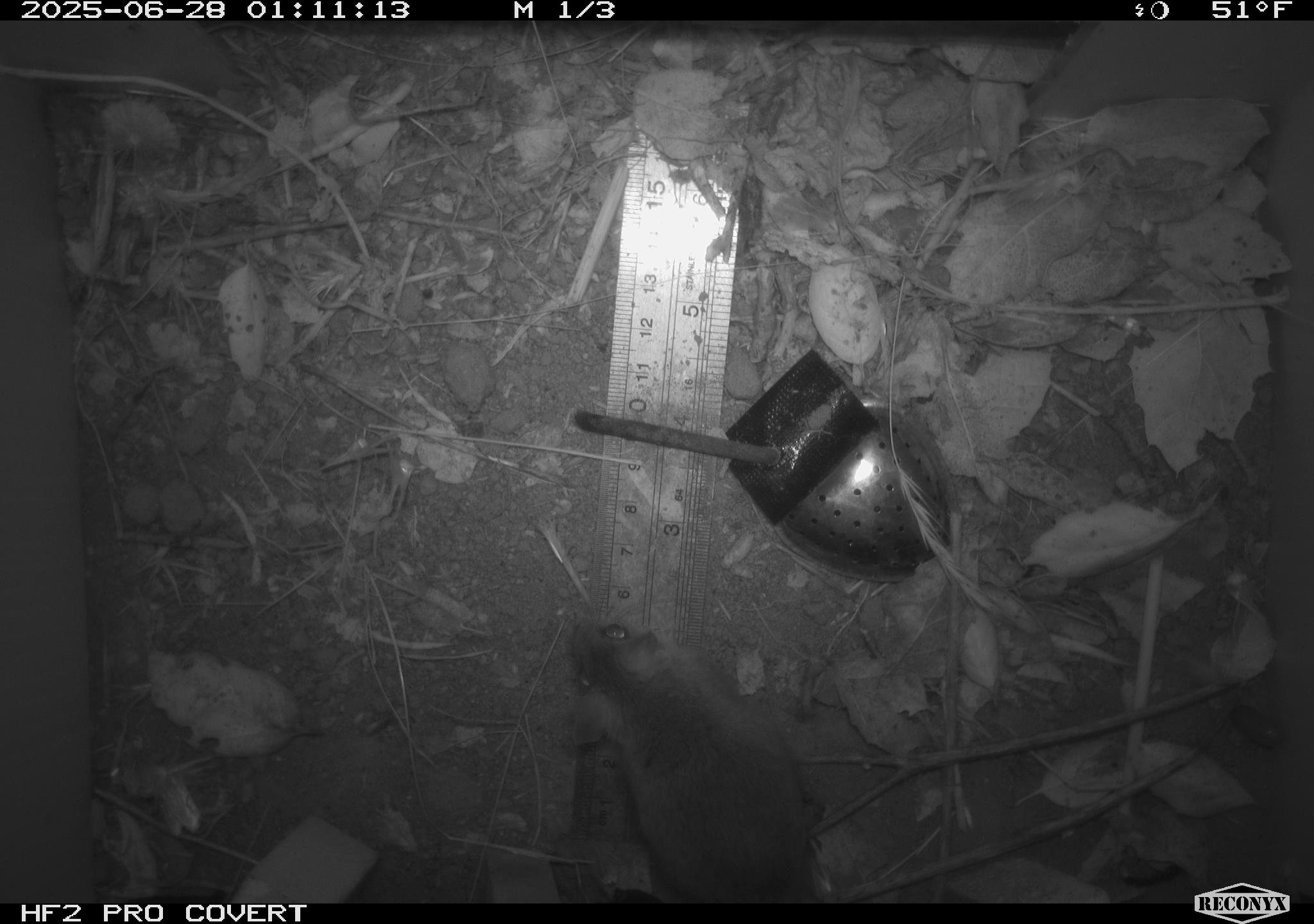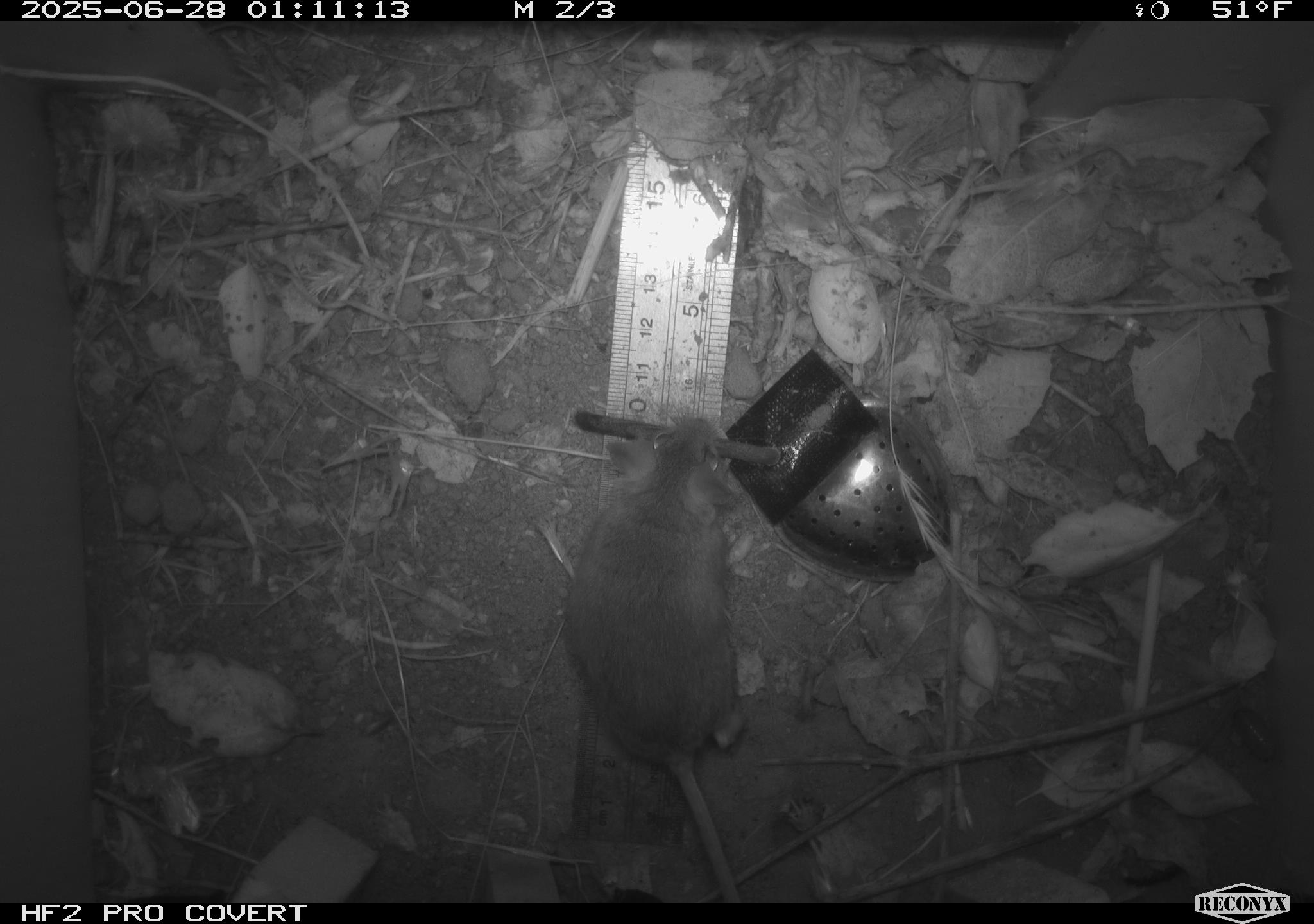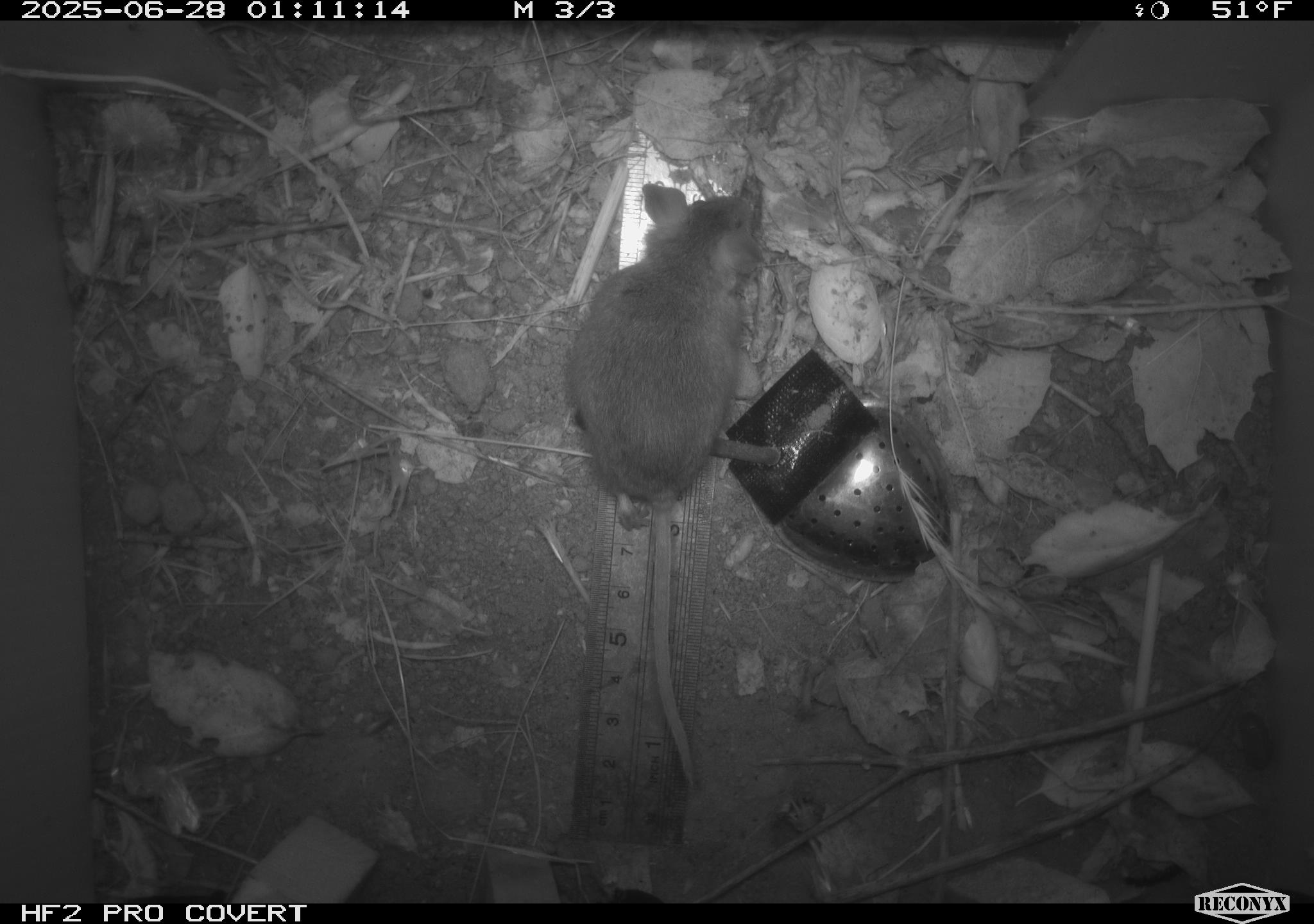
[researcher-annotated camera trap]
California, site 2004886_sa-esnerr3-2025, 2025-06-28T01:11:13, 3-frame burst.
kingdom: Animalia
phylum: Chordata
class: Mammalia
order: Rodentia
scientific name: Rodentia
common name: rodent